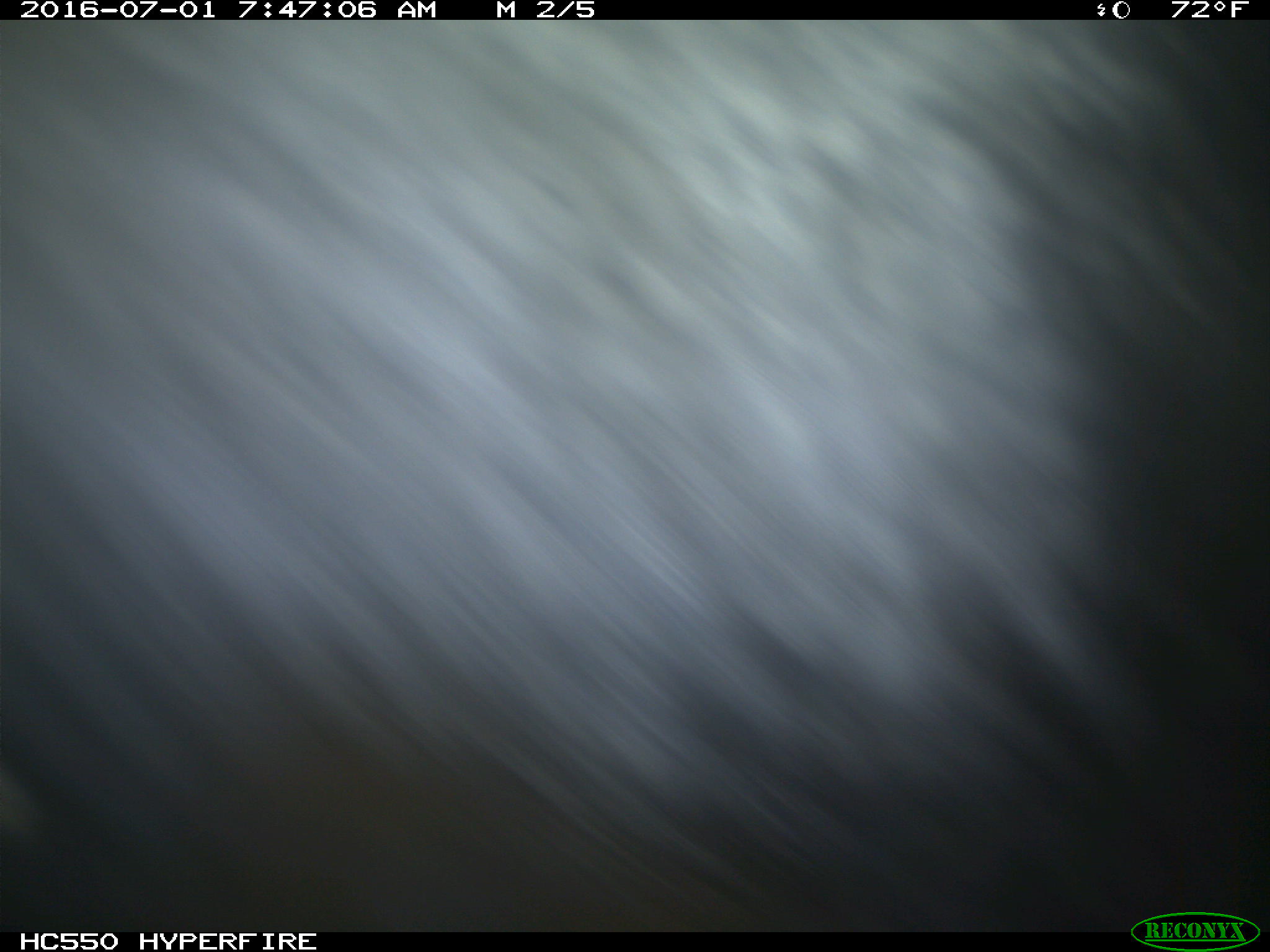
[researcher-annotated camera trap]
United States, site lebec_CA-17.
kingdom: Animalia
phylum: Chordata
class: Mammalia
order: Artiodactyla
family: Bovidae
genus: Bos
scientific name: Bos taurus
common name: domestic cow